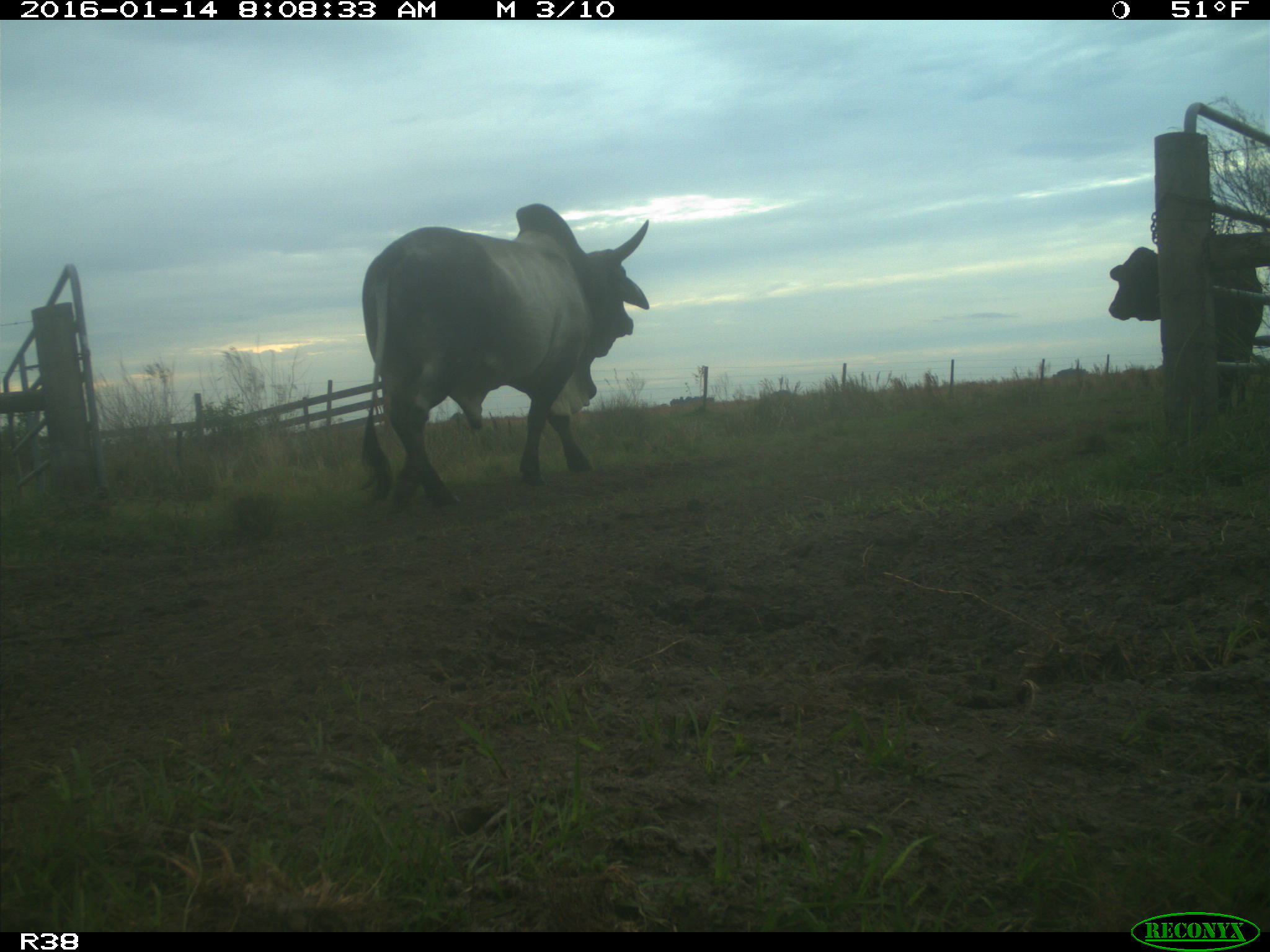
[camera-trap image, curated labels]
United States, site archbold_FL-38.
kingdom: Animalia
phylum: Chordata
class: Mammalia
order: Artiodactyla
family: Bovidae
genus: Bos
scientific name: Bos taurus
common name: domestic cow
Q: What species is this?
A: Bos taurus (domestic cow).